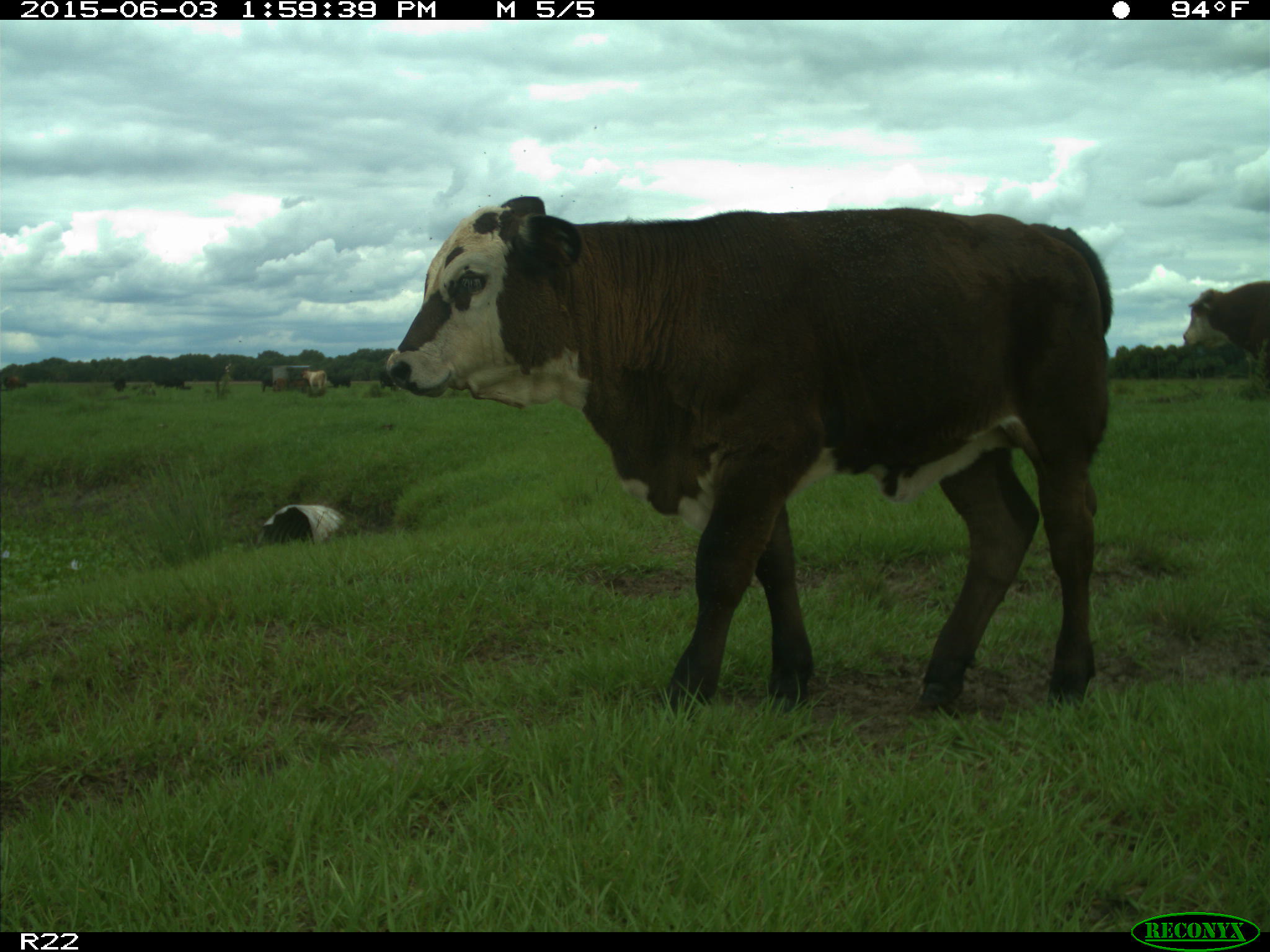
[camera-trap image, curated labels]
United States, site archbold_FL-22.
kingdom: Animalia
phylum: Chordata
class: Mammalia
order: Artiodactyla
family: Bovidae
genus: Bos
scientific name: Bos taurus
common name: domestic cow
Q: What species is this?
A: Bos taurus (domestic cow).